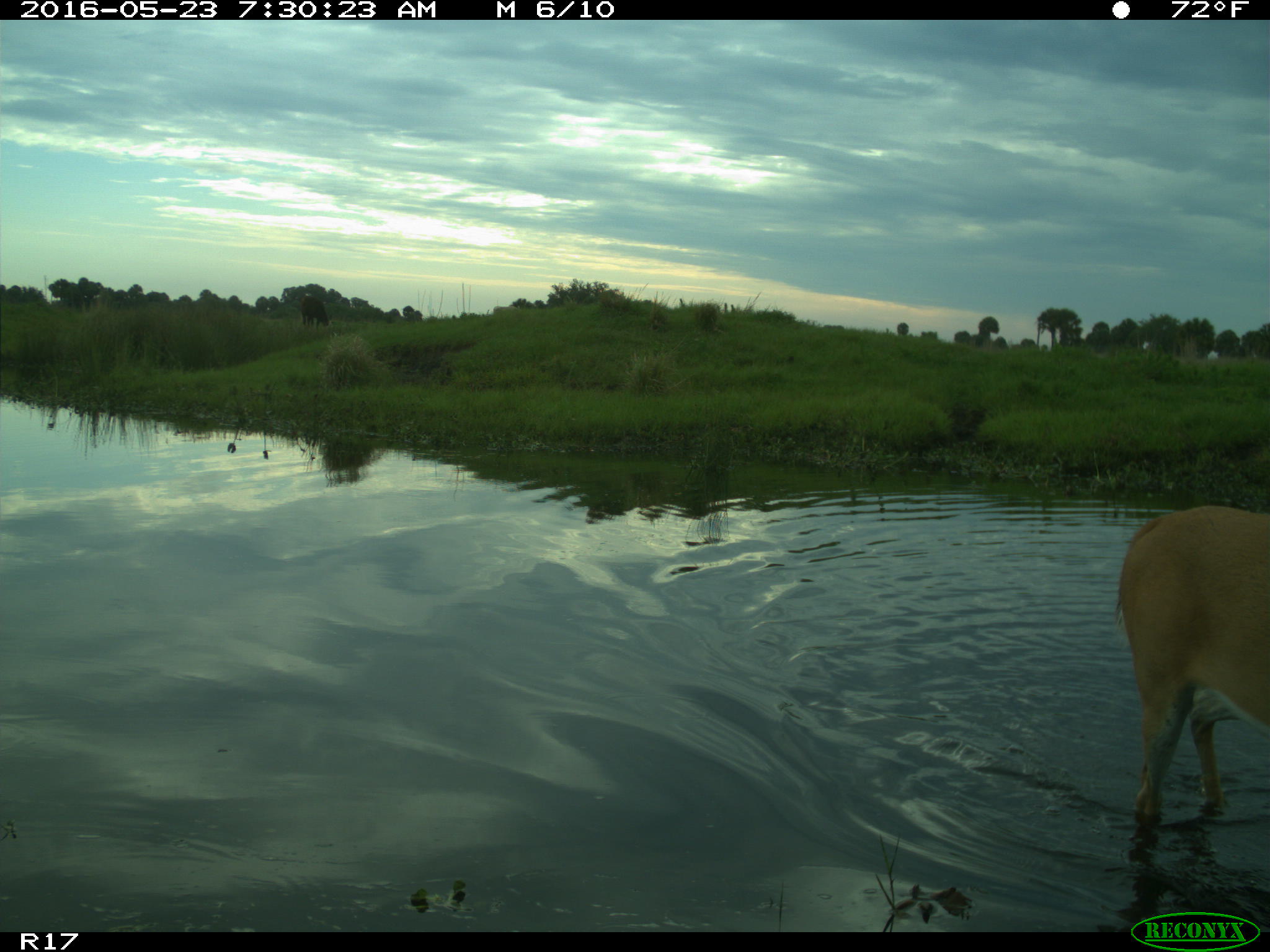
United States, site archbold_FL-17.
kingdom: Animalia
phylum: Chordata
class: Mammalia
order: Artiodactyla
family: Bovidae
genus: Bos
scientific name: Bos taurus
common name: domestic cow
Bos taurus (domestic cow).